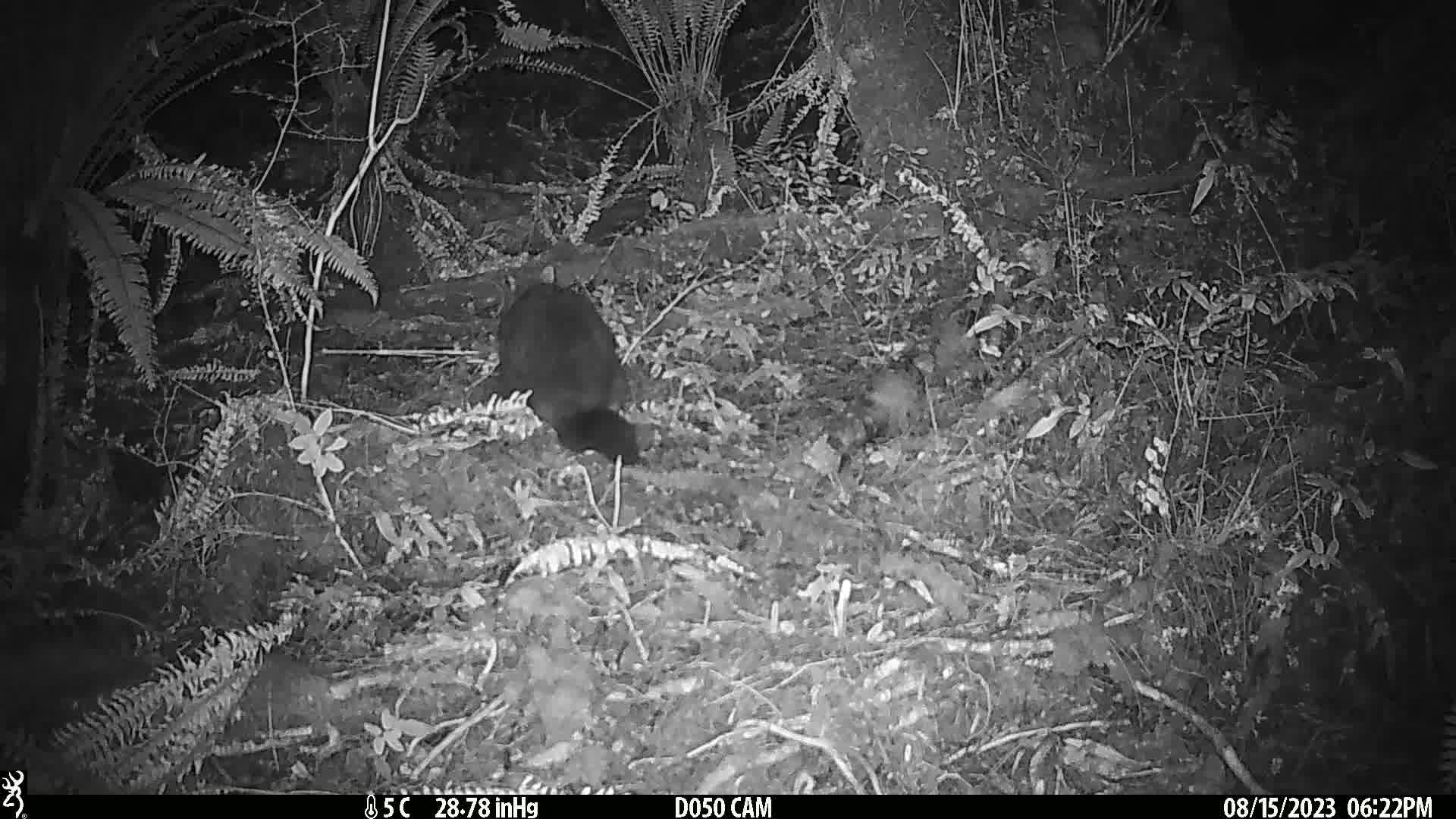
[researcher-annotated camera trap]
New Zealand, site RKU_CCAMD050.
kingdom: Animalia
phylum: Chordata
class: Mammalia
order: Diprotodontia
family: Phalangeridae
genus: Trichosurus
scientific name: Trichosurus vulpecula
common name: common brushtail possum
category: possum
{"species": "possum (common brushtail possum) (Trichosurus vulpecula)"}